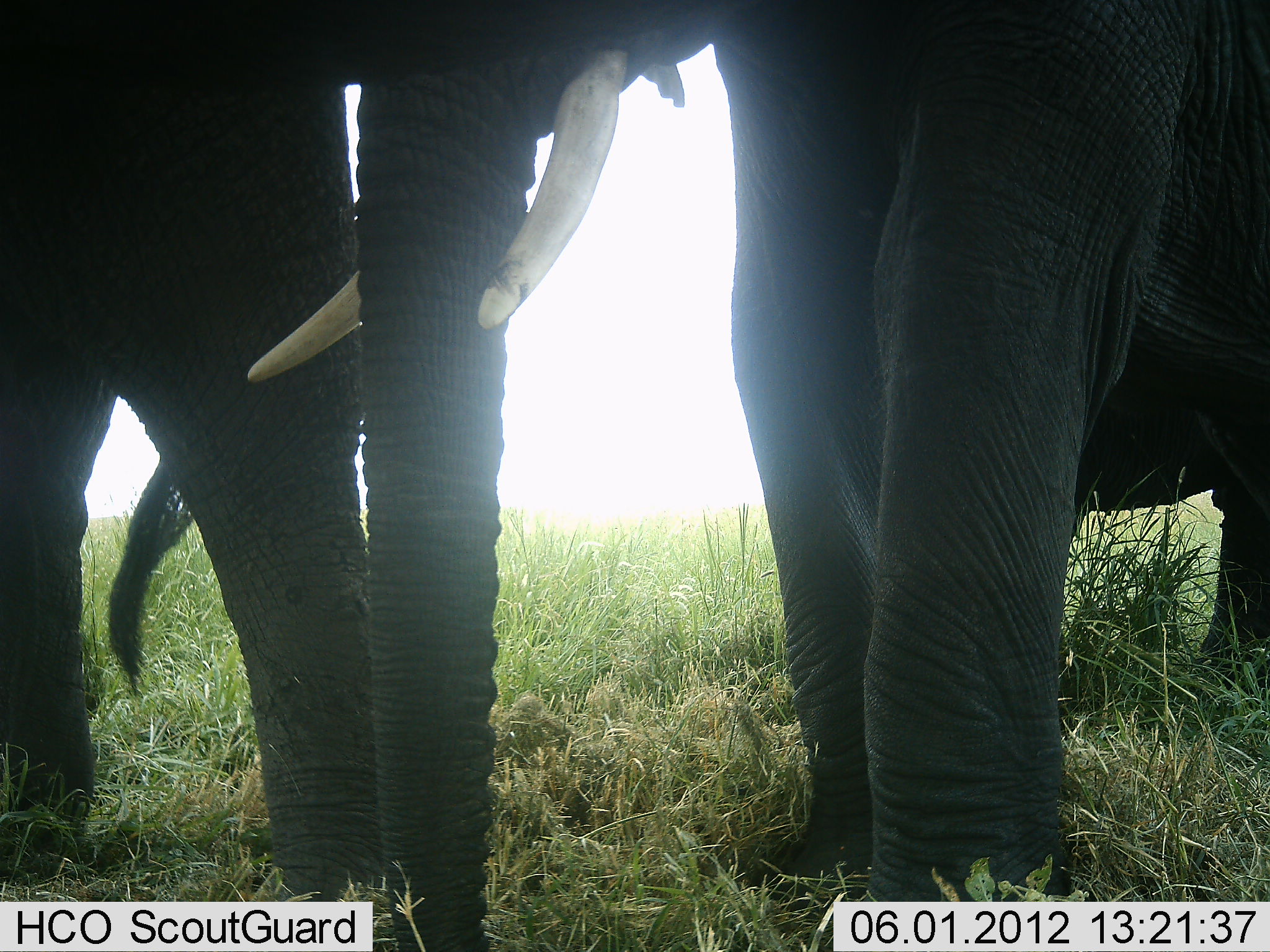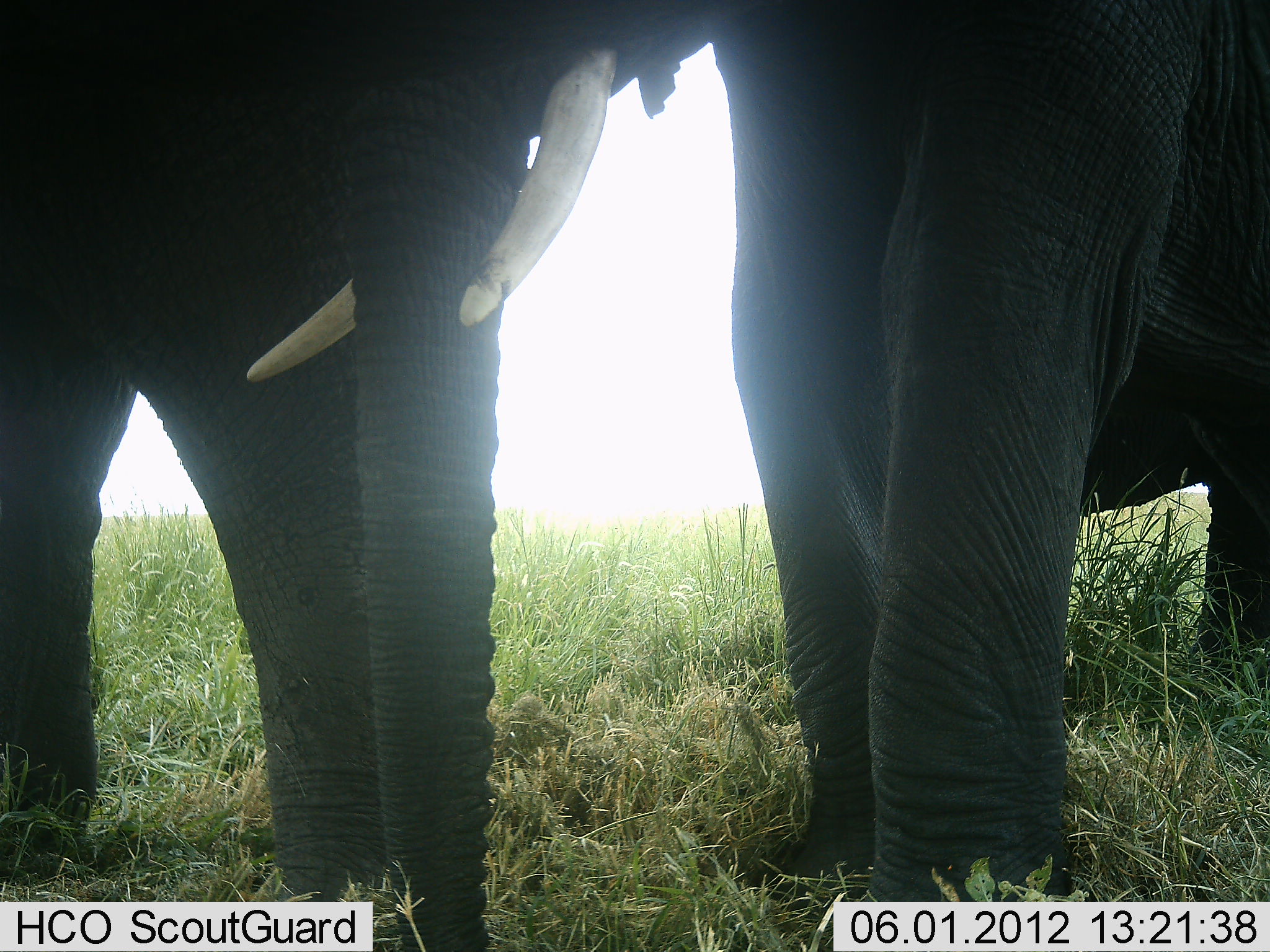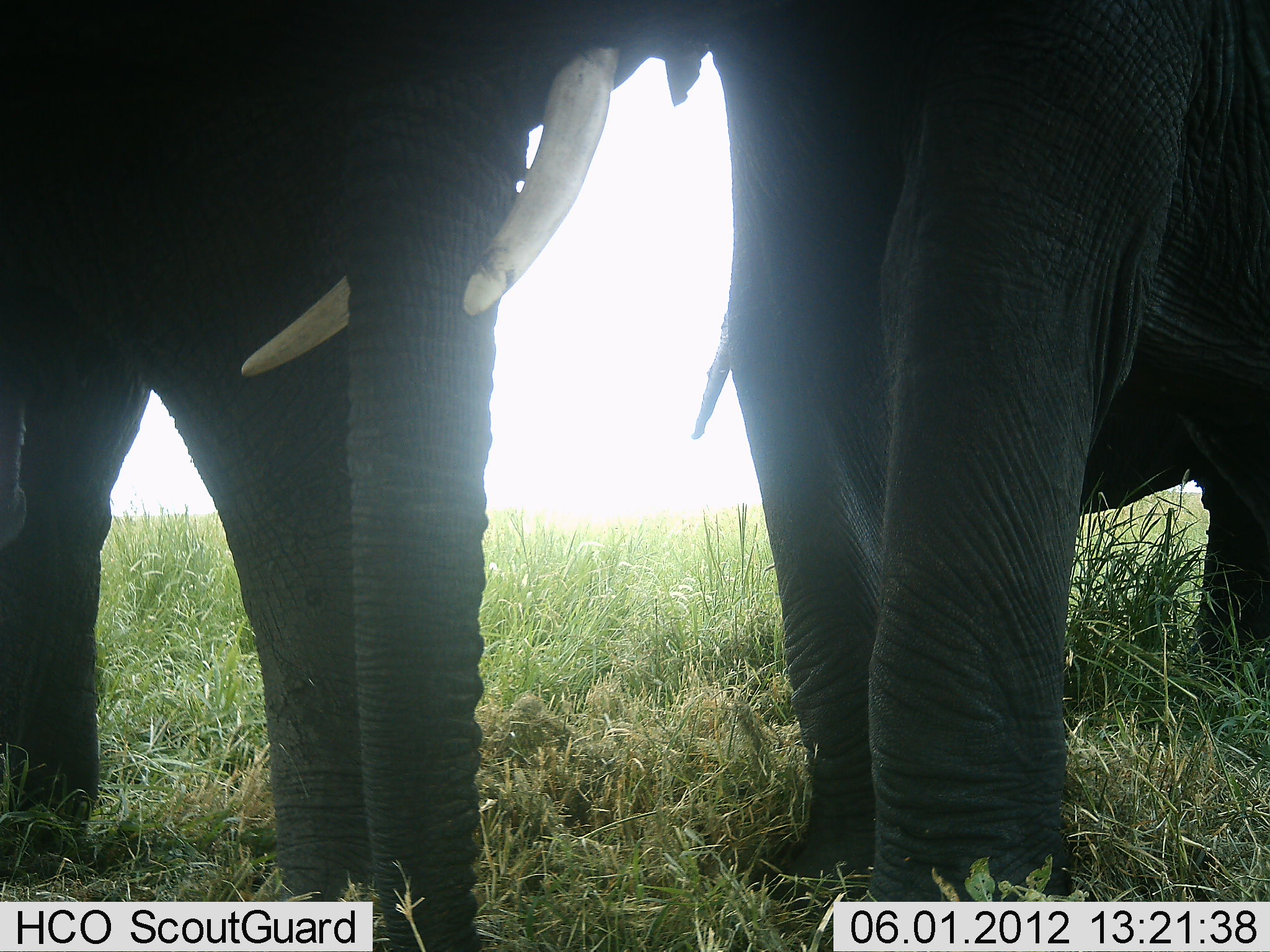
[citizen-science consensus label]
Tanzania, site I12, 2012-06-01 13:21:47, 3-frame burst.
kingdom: Animalia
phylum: Chordata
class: Mammalia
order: Proboscidea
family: Elephantidae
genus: Loxodonta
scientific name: Loxodonta africana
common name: african bush elephant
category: elephant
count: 2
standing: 100%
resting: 10%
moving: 0%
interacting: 0%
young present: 0%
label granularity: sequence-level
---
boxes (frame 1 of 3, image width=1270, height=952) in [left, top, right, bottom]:
animal: [243, 1, 1270, 952]; [0, 2, 388, 903]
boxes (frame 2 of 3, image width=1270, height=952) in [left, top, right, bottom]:
animal: [242, 1, 1269, 952]; [0, 1, 394, 917]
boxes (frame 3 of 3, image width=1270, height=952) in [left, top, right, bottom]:
animal: [239, 1, 1270, 951]; [0, 0, 375, 926]